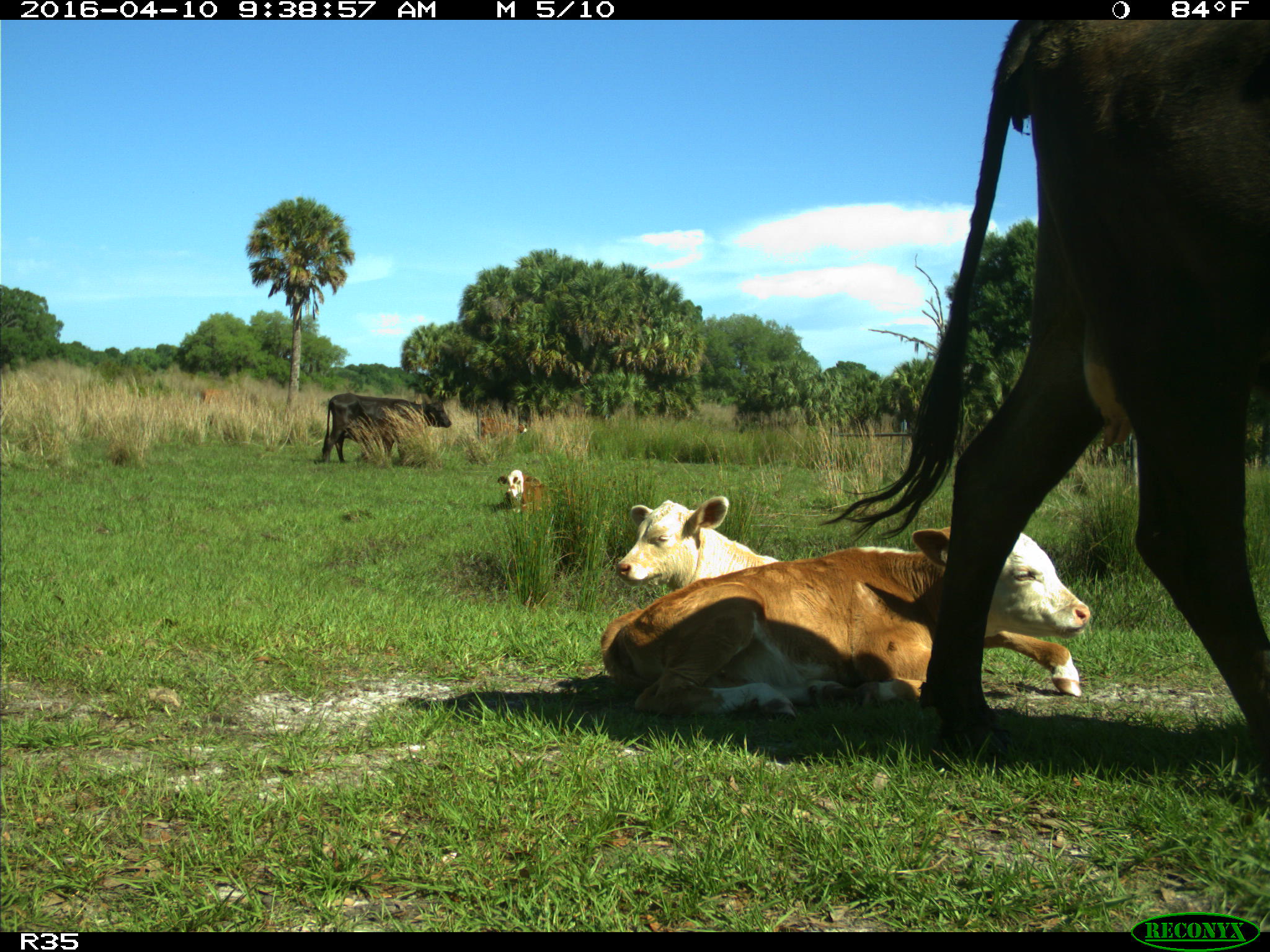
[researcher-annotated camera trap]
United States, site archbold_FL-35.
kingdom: Animalia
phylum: Chordata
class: Mammalia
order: Artiodactyla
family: Bovidae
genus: Bos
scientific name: Bos taurus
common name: domestic cow